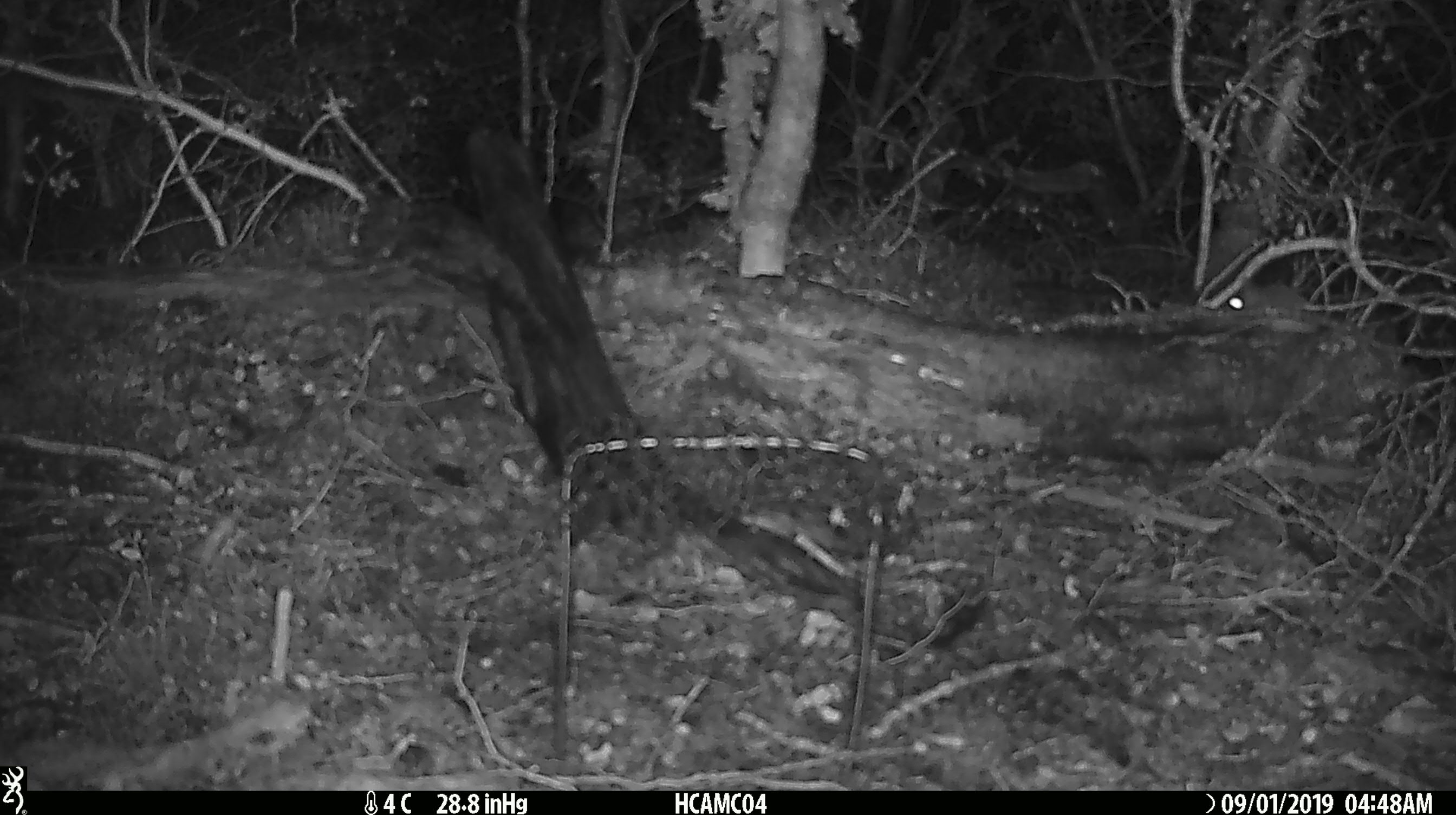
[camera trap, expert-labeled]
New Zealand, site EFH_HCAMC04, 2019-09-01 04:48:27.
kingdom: Animalia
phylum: Chordata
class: Mammalia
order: Rodentia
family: Muridae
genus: Mus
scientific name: Mus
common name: mouse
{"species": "mouse (Mus)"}